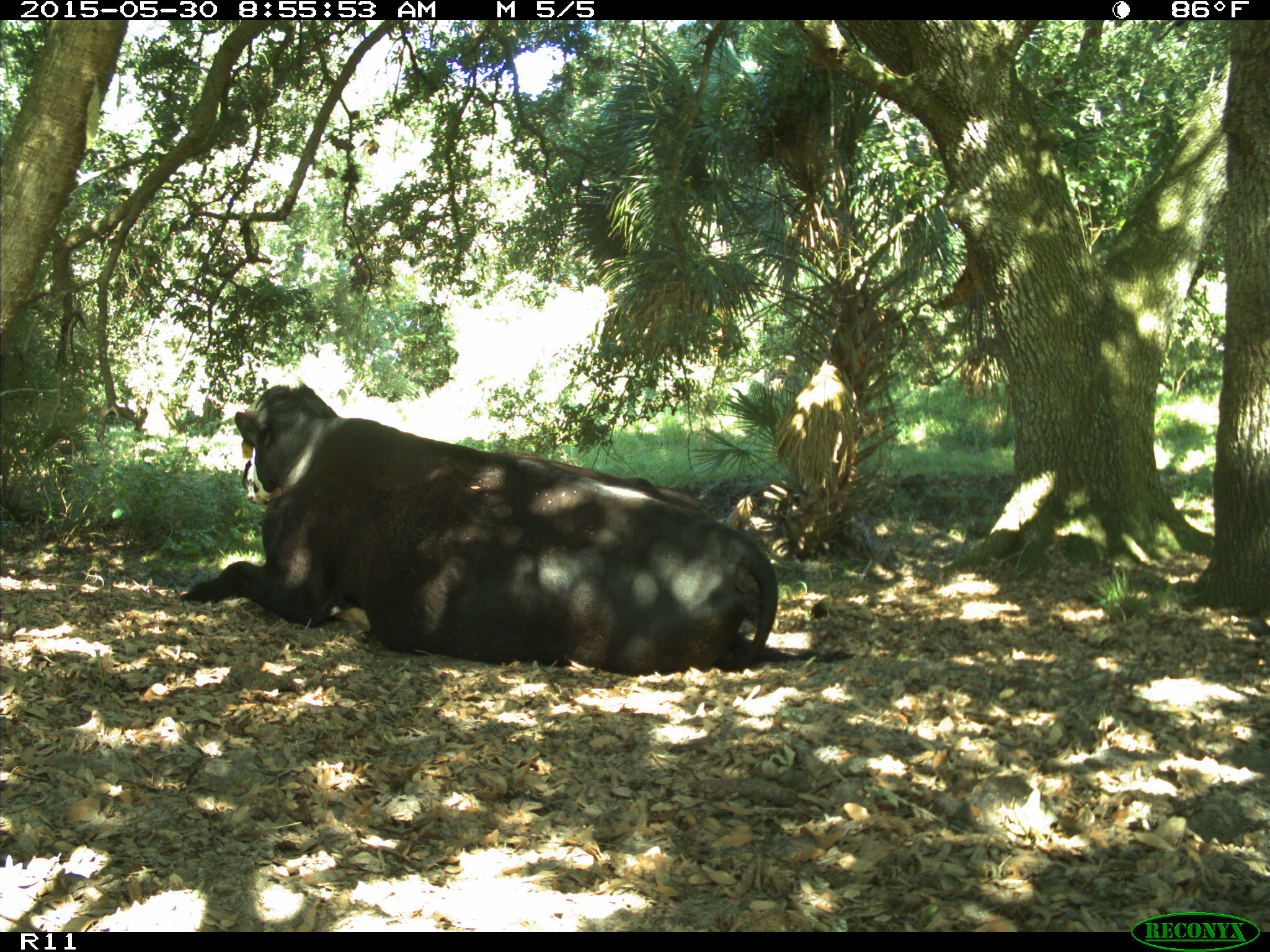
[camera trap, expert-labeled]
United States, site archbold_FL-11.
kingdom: Animalia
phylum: Chordata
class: Mammalia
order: Artiodactyla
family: Bovidae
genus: Bos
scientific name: Bos taurus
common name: domestic cow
Bos taurus (domestic cow).